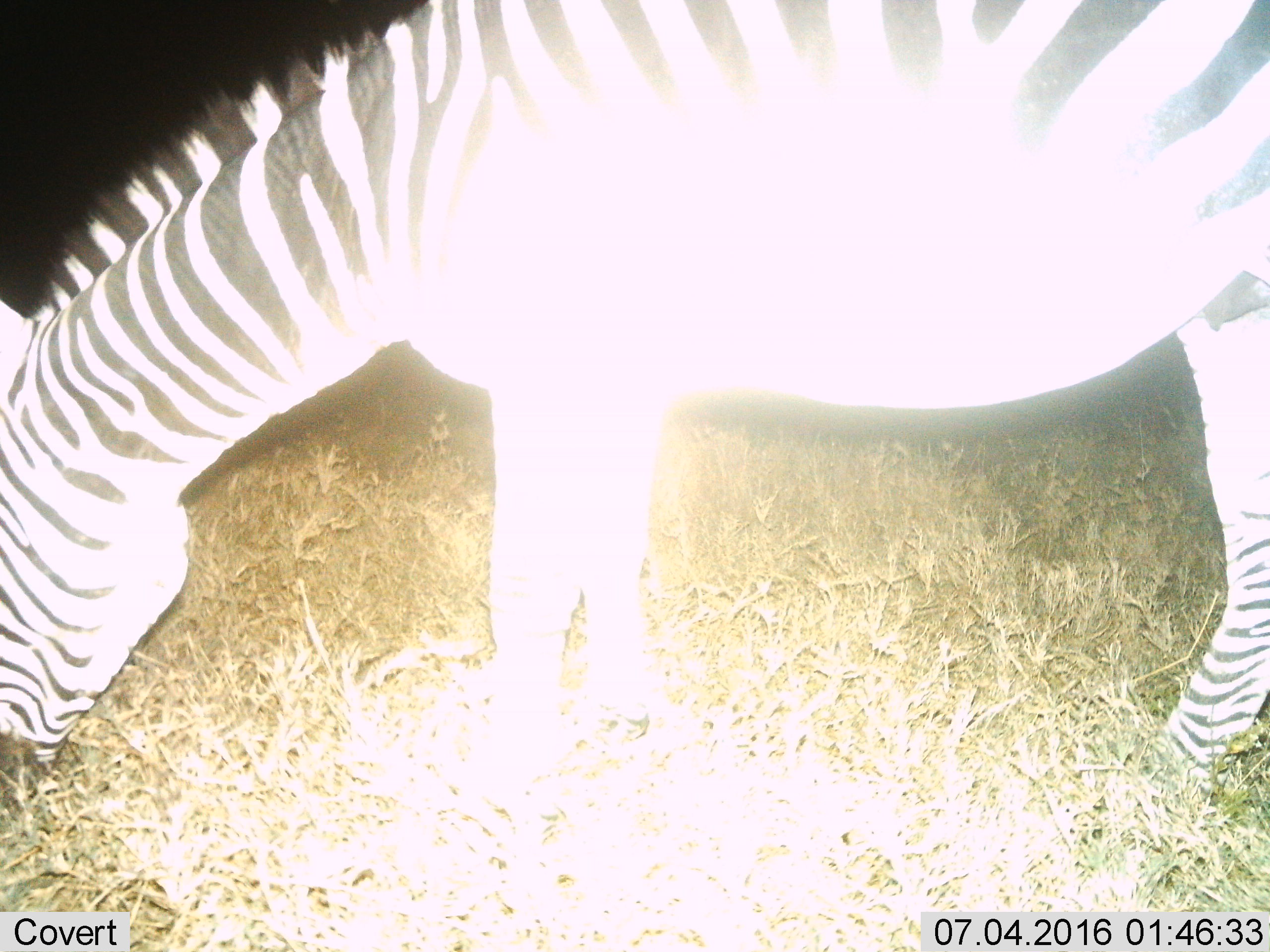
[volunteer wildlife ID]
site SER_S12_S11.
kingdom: Animalia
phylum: Chordata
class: Mammalia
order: Perissodactyla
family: Equidae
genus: Equus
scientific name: Equus quagga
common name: plains zebra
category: zebraplains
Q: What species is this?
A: Zebraplains (plains zebra) (Equus quagga).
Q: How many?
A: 1.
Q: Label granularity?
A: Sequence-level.